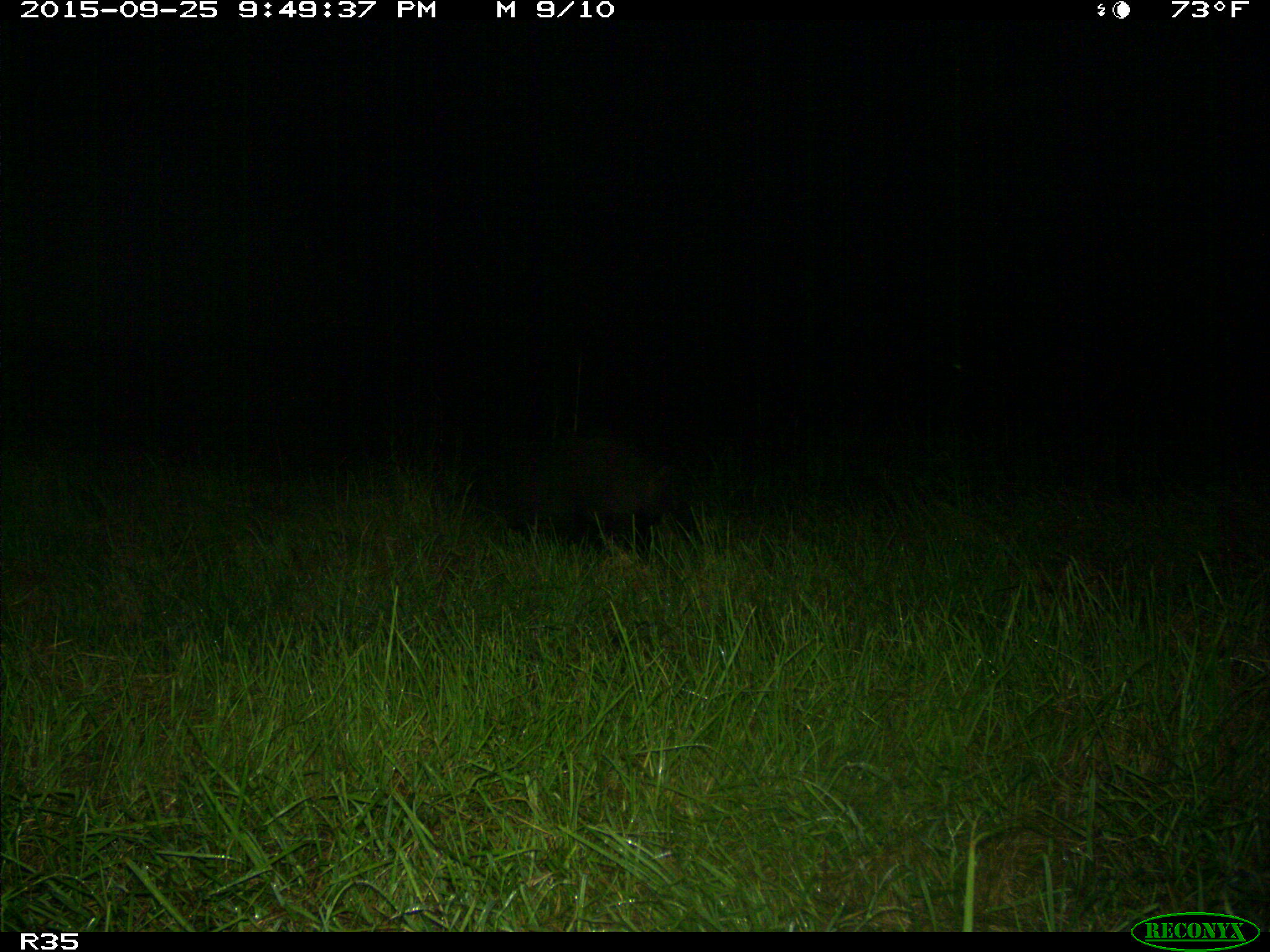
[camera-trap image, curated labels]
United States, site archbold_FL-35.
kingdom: Animalia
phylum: Chordata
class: Mammalia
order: Artiodactyla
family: Suidae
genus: Sus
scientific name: Sus scrofa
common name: wild boar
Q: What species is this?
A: Sus scrofa (wild boar).